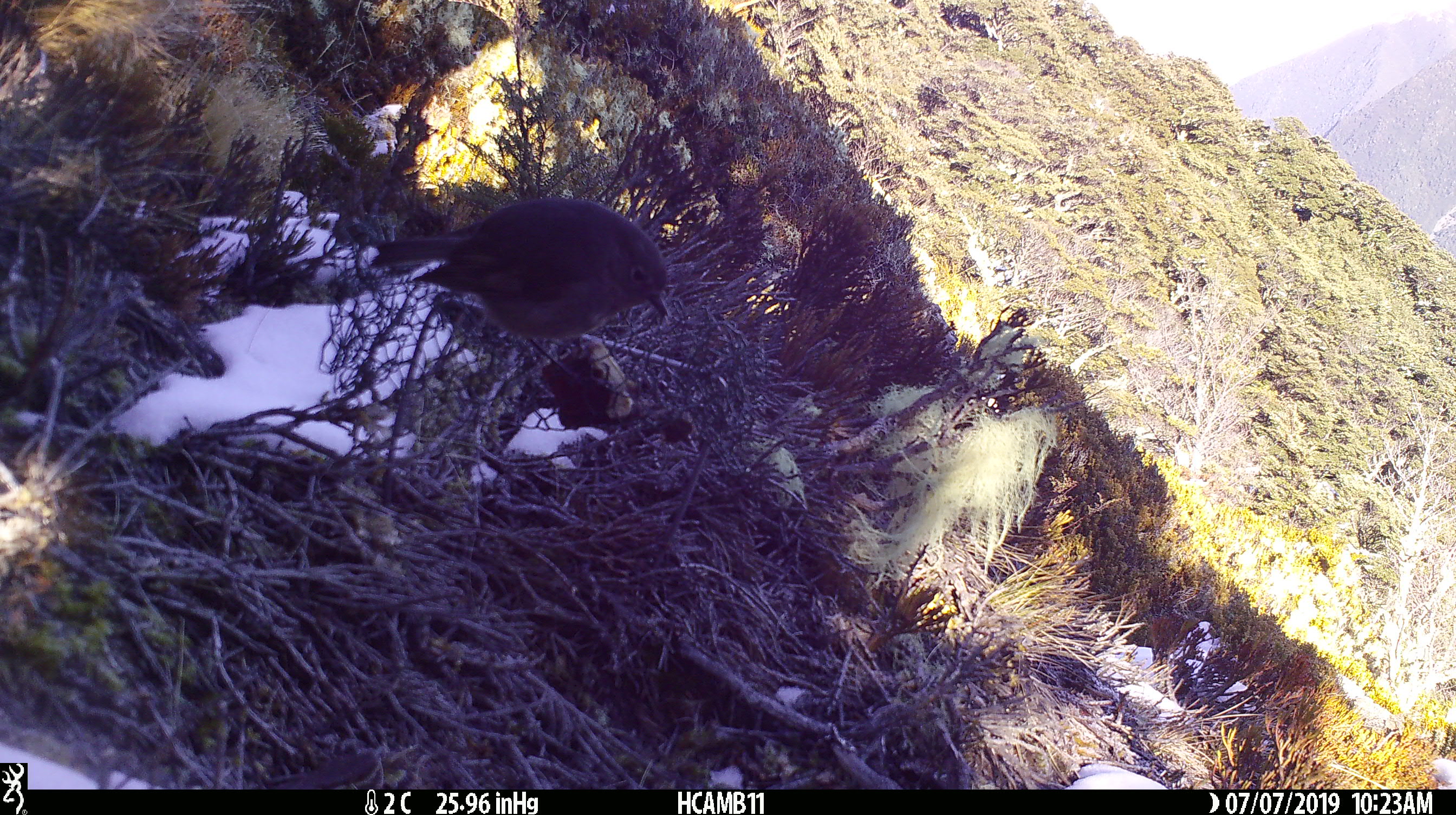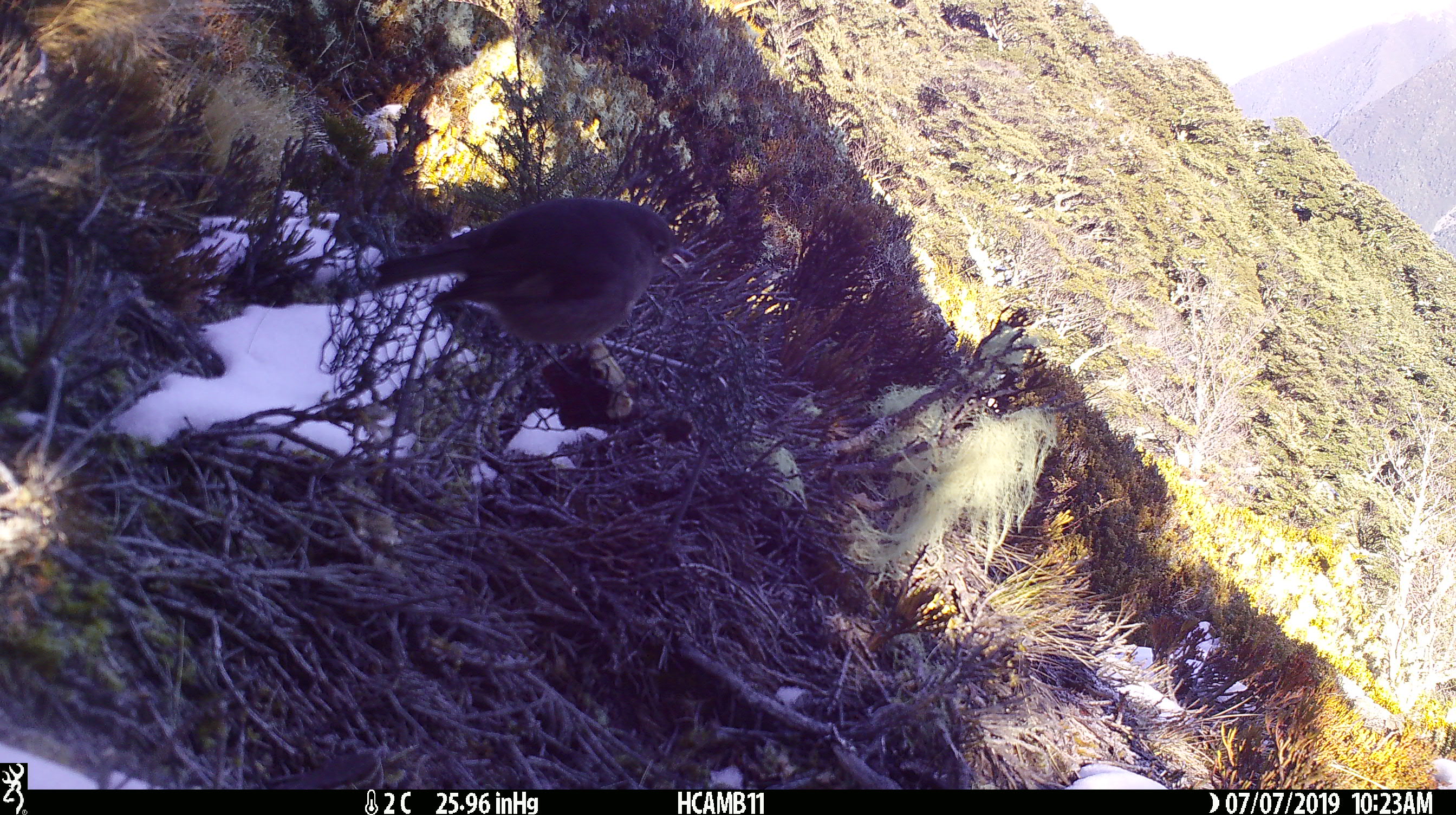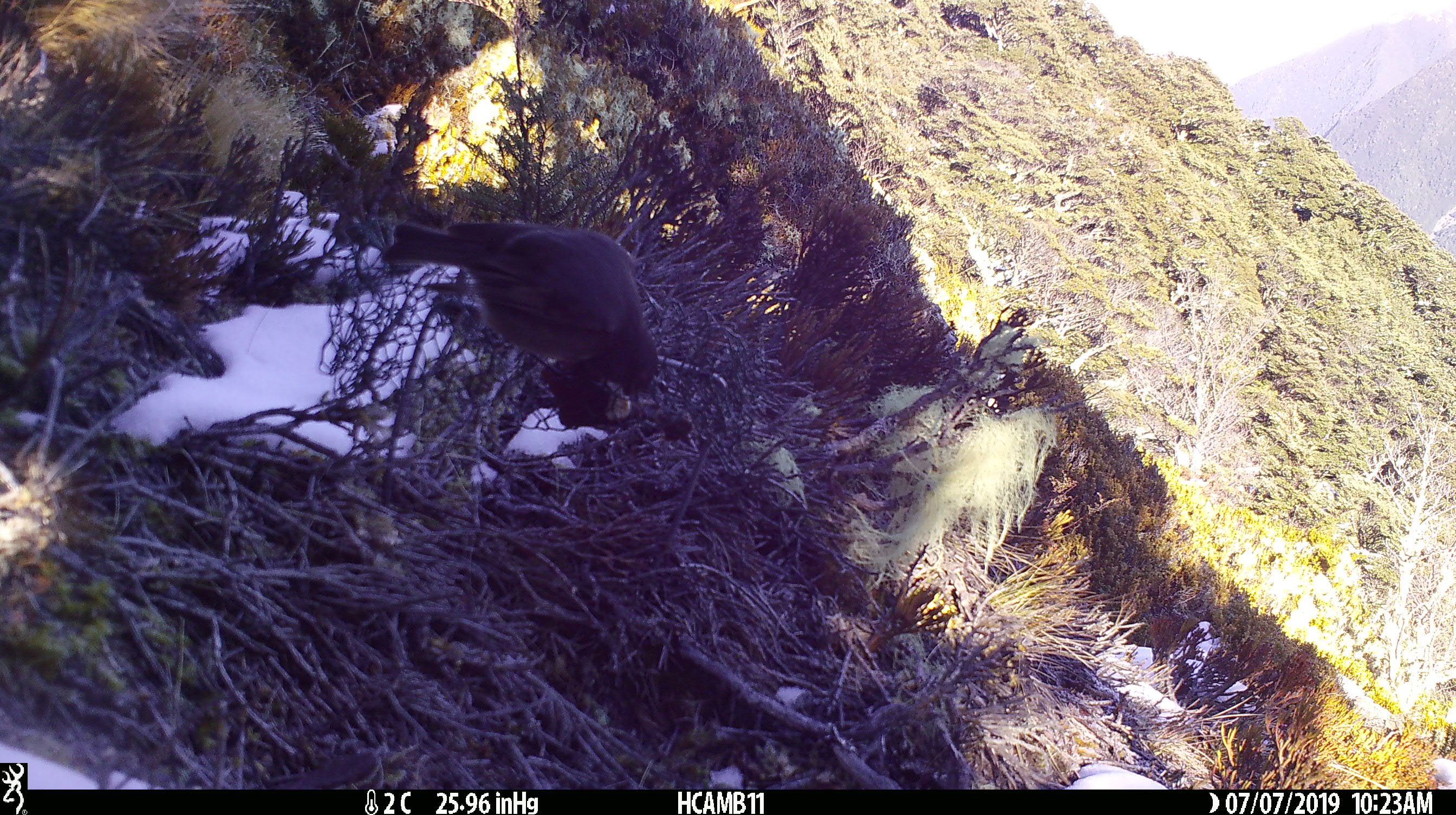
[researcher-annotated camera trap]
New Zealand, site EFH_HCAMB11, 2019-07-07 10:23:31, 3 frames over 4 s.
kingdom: Animalia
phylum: Chordata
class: Aves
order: Passeriformes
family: Petroicidae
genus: Petroica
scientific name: Petroica australis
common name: new zealand robin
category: robin